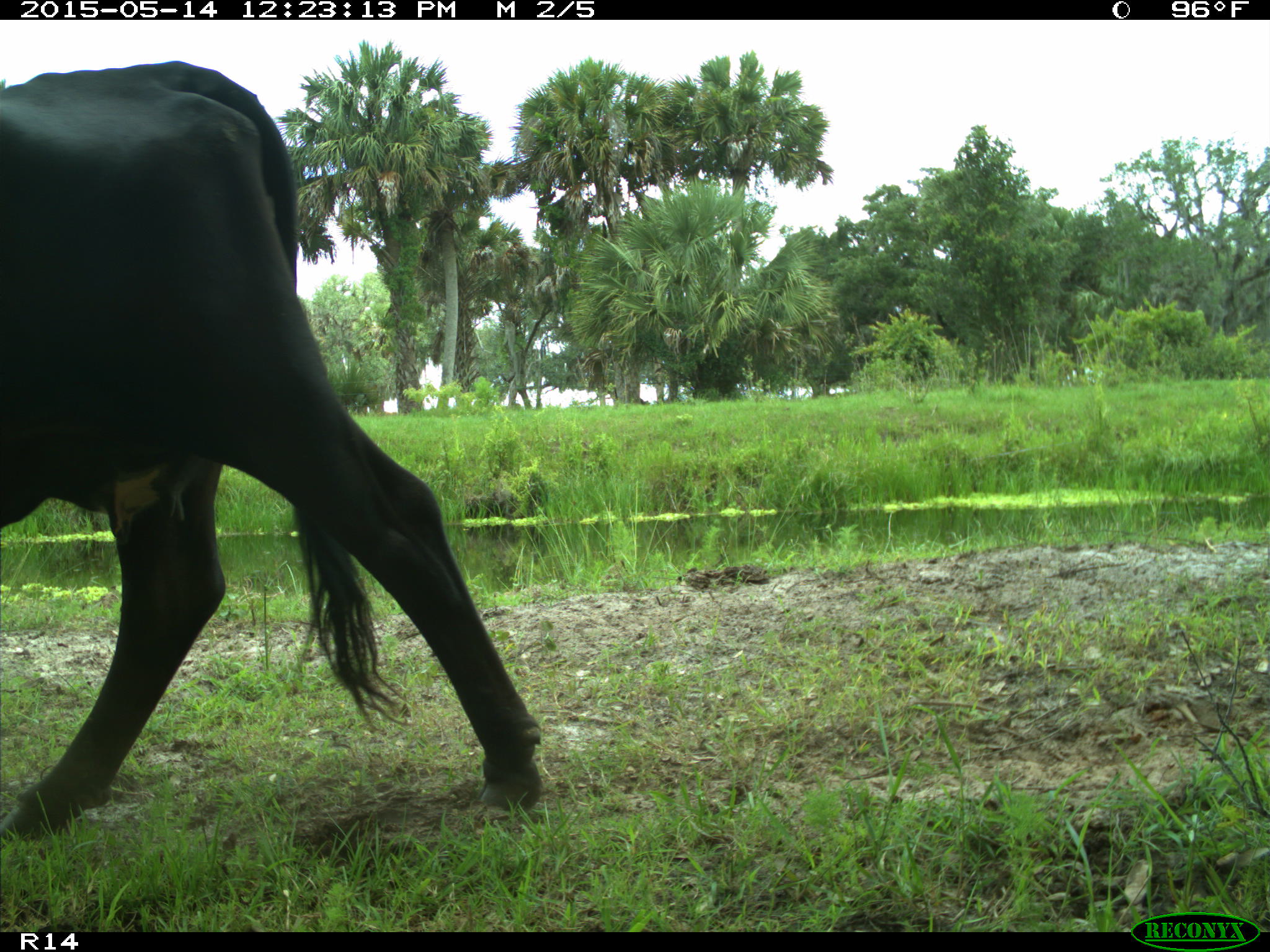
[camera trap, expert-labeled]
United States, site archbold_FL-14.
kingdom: Animalia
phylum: Chordata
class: Mammalia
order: Artiodactyla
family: Bovidae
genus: Bos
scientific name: Bos taurus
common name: domestic cow